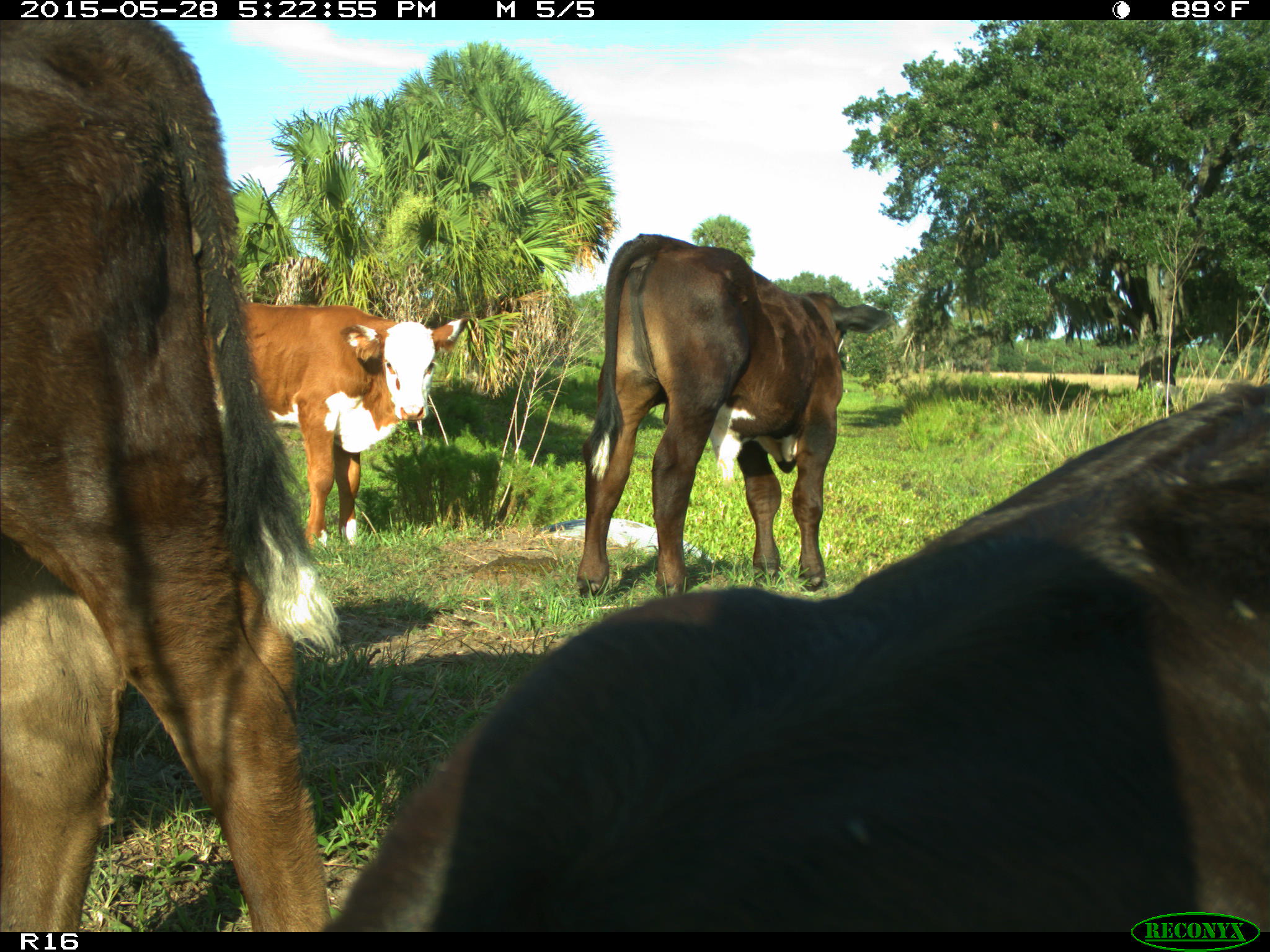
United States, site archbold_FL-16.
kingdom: Animalia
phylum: Chordata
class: Mammalia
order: Artiodactyla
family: Bovidae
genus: Bos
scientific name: Bos taurus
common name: domestic cow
Bos taurus (domestic cow).